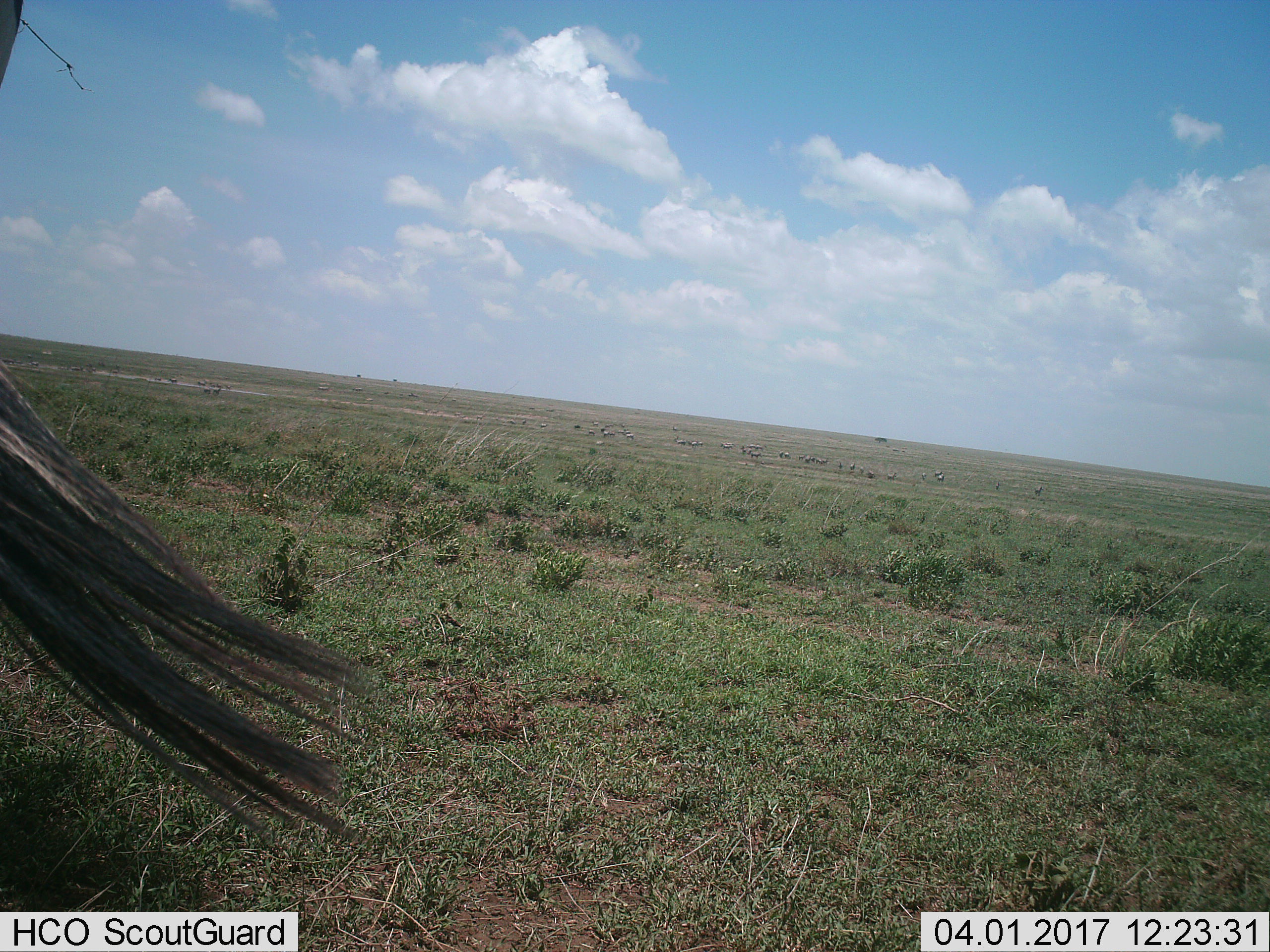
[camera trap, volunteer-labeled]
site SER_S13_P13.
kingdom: Animalia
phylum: Chordata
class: Mammalia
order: Artiodactyla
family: Bovidae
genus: Connochaetes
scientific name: Connochaetes taurinus taurinus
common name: blue wildebeest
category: wildebeestblue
Wildebeestblue (blue wildebeest) (Connochaetes taurinus taurinus), count 11-50. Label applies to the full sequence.